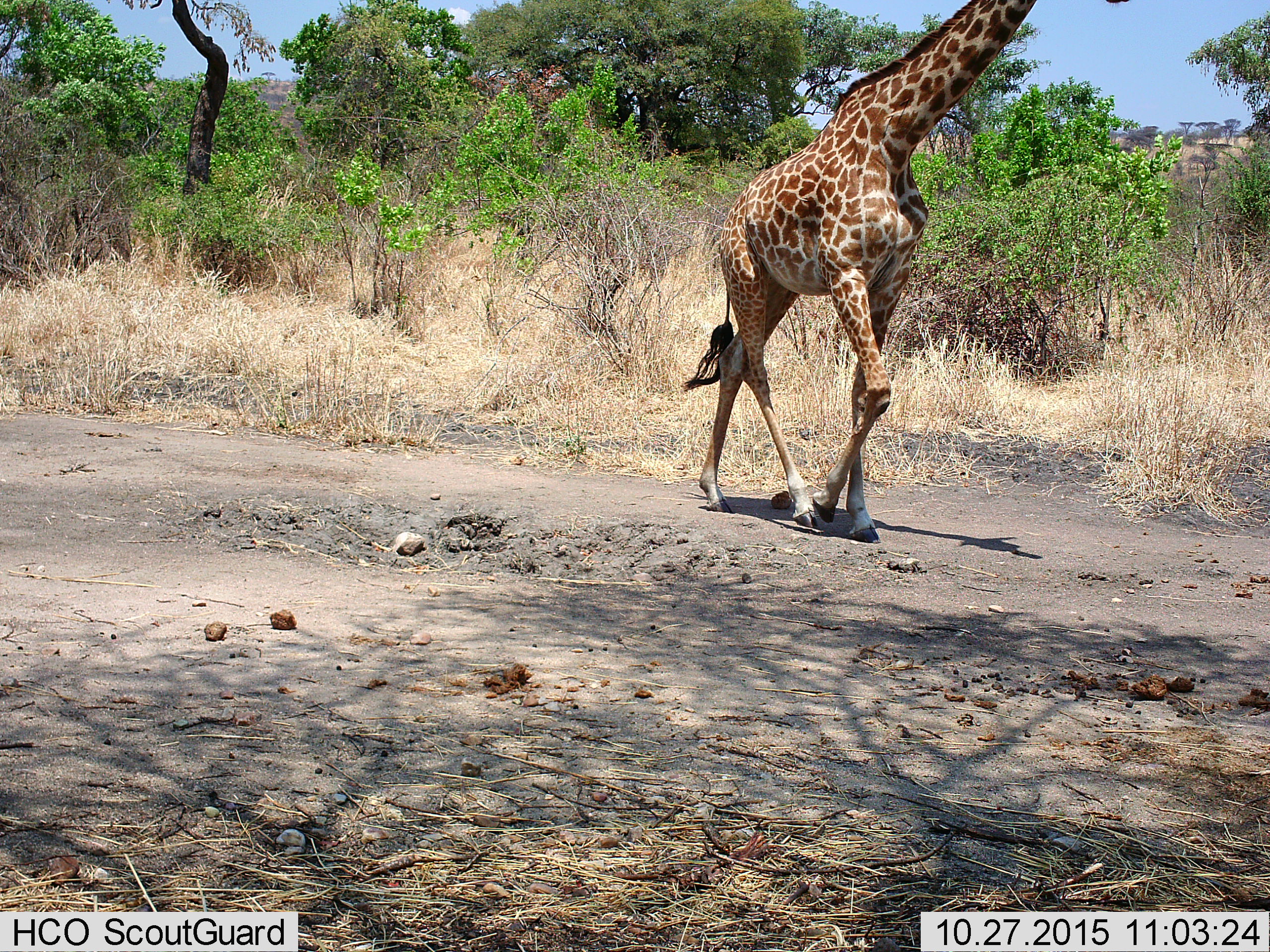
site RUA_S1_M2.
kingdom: Animalia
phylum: Chordata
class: Mammalia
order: Artiodactyla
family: Giraffidae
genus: Giraffa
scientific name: Giraffa camelopardalis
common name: giraffe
Giraffe (Giraffa camelopardalis), count 1. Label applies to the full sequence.